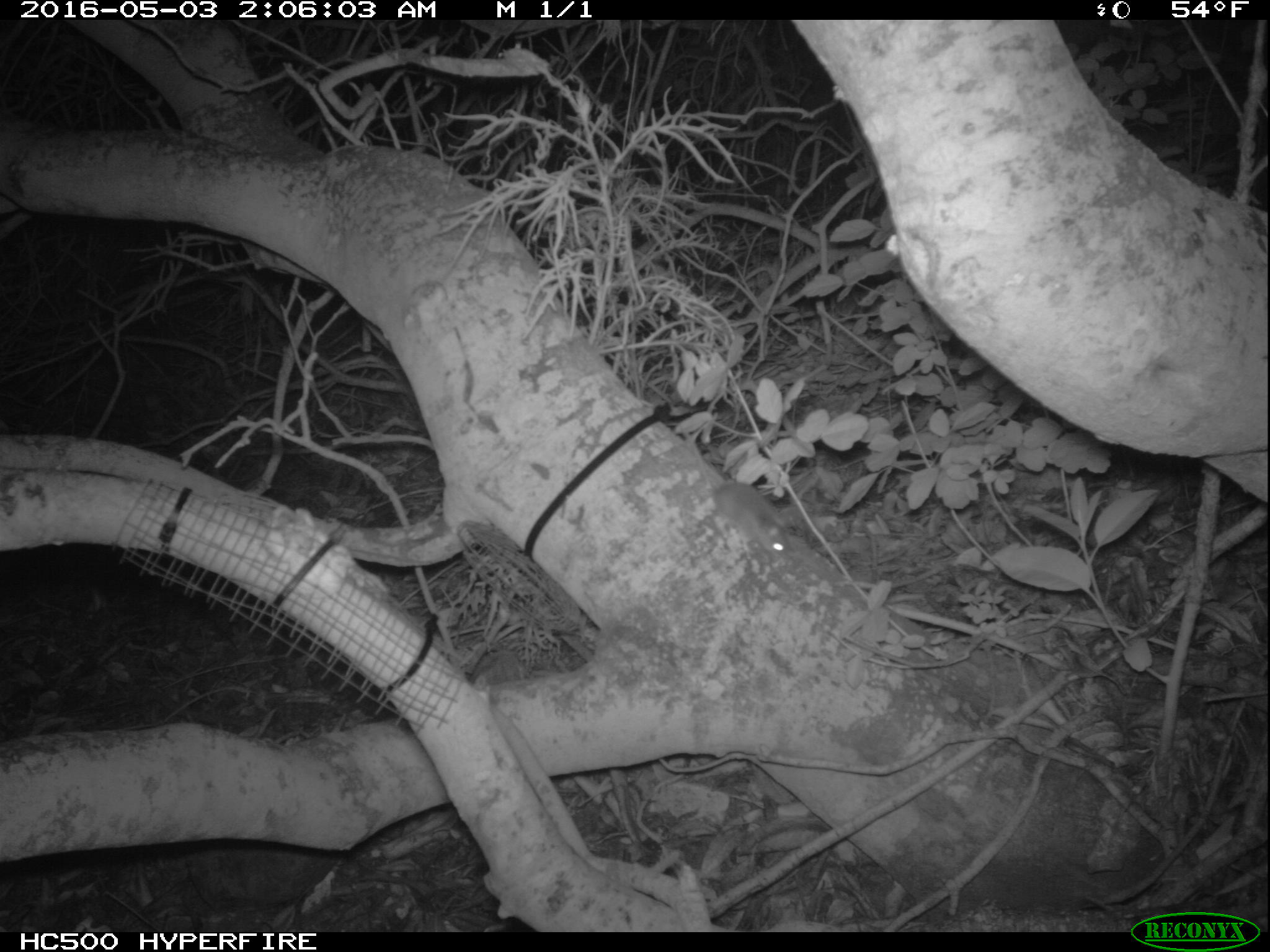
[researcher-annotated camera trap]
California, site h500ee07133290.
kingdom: Animalia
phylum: Chordata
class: Mammalia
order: Rodentia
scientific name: Rodentia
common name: rodent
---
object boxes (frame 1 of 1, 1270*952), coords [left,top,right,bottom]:
rodent: [685,433,794,558]